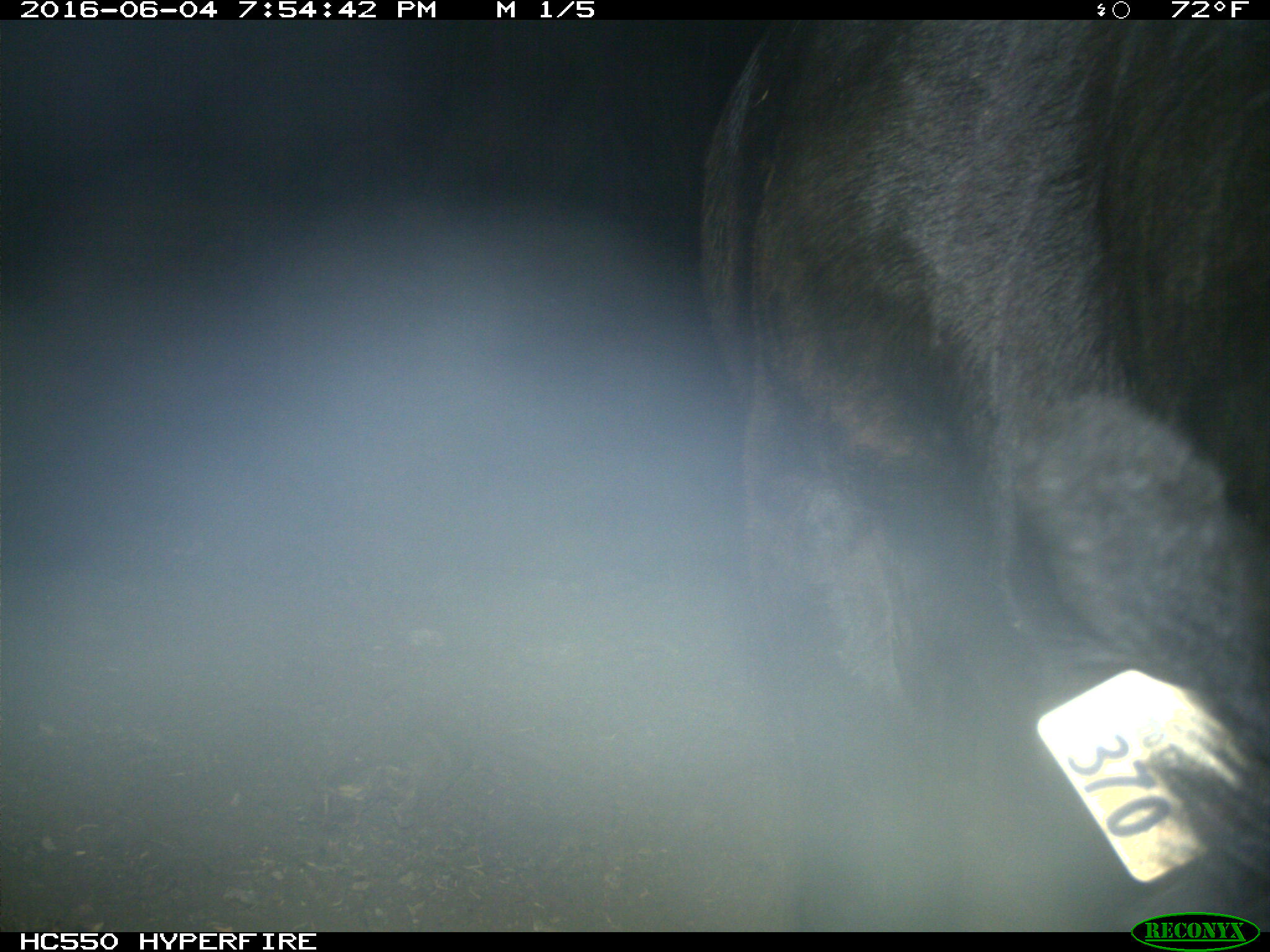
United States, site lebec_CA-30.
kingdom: Animalia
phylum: Chordata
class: Mammalia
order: Artiodactyla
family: Bovidae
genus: Bos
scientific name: Bos taurus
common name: domestic cow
Bos taurus (domestic cow).